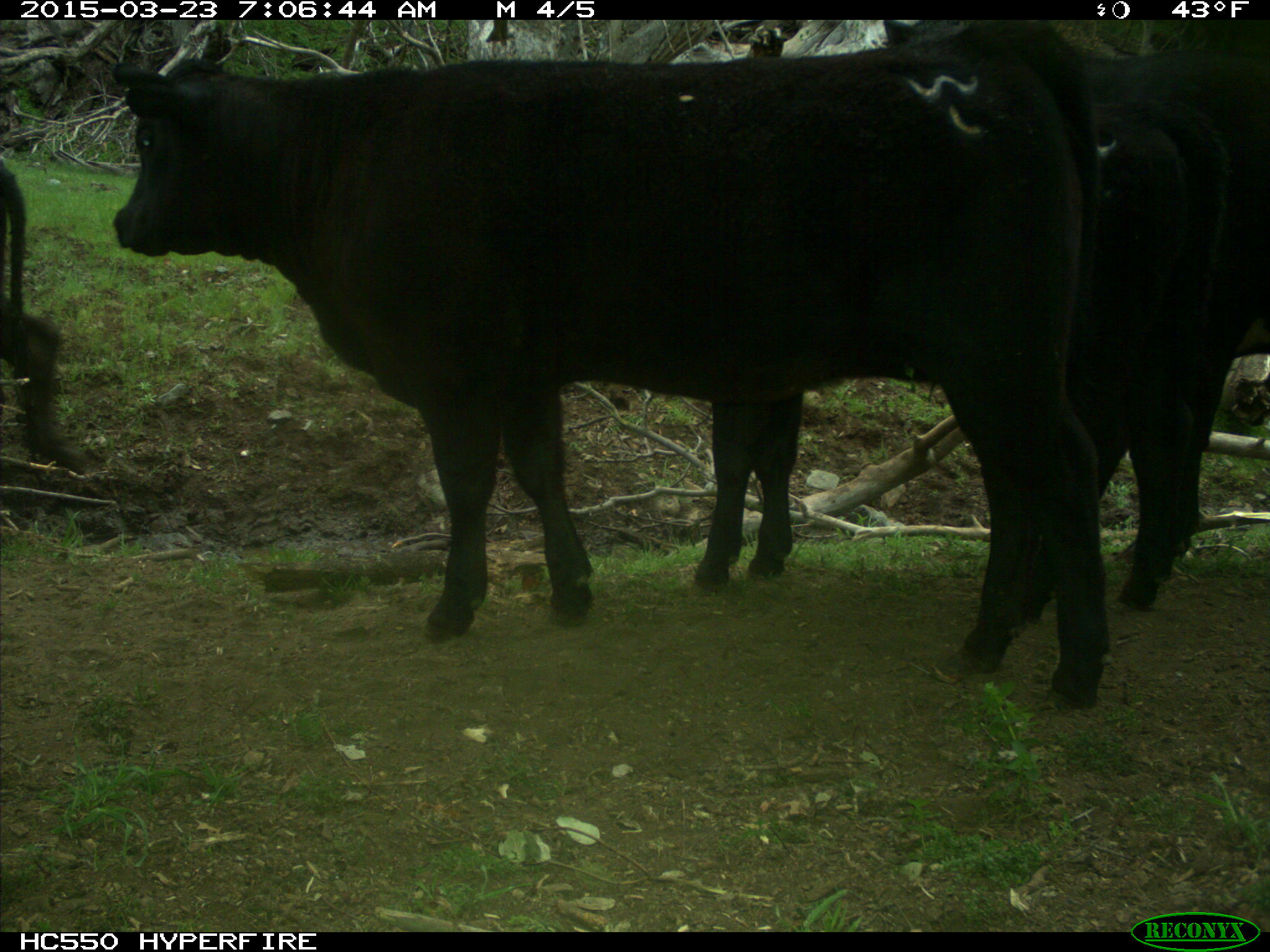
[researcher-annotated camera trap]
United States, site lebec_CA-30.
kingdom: Animalia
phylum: Chordata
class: Mammalia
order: Artiodactyla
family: Bovidae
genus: Bos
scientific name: Bos taurus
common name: domestic cow